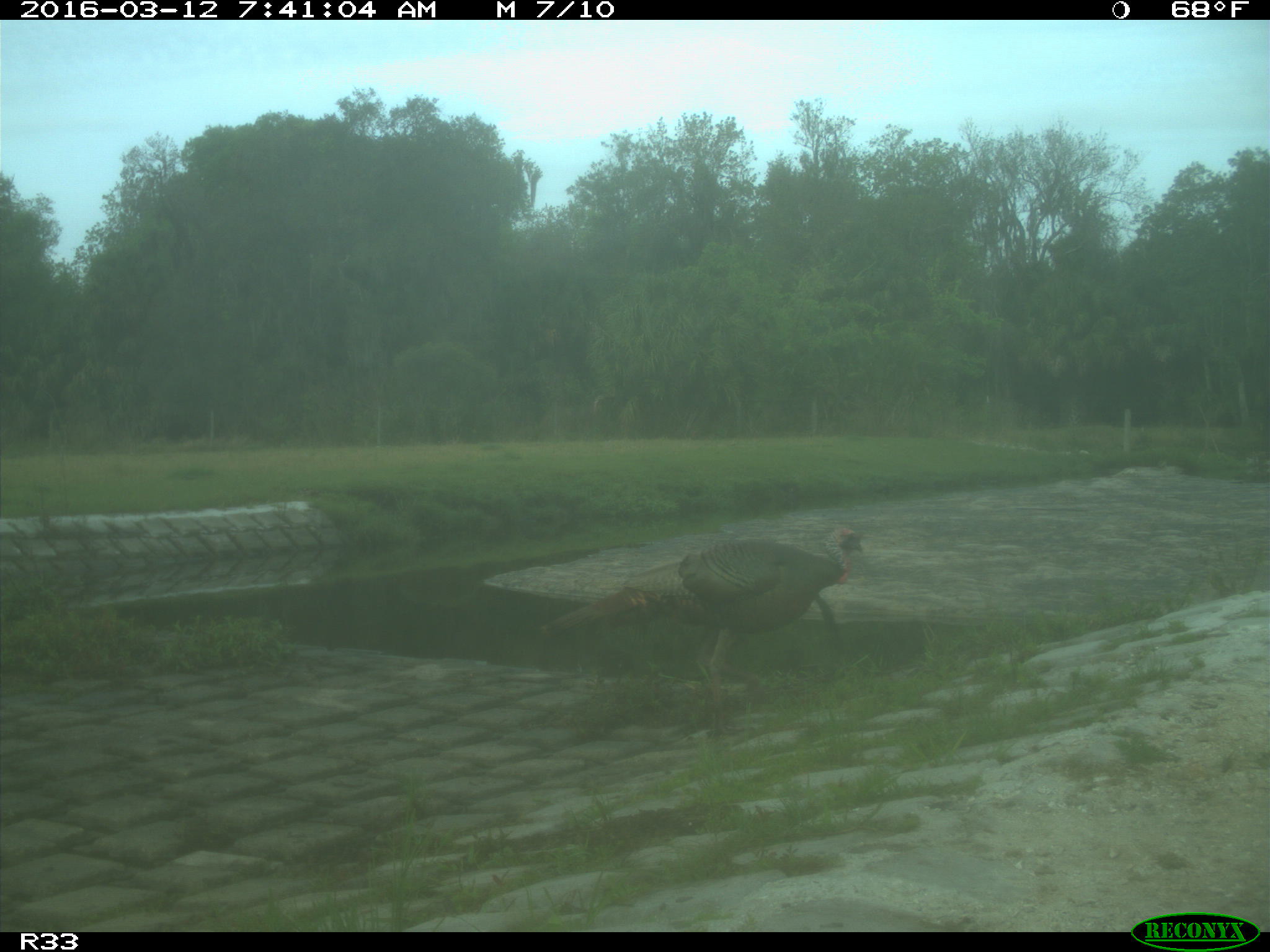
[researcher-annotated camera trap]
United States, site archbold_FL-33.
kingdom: Animalia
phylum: Chordata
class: Aves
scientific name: Aves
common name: birds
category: unidentified bird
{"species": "unidentified bird (birds) (Aves)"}